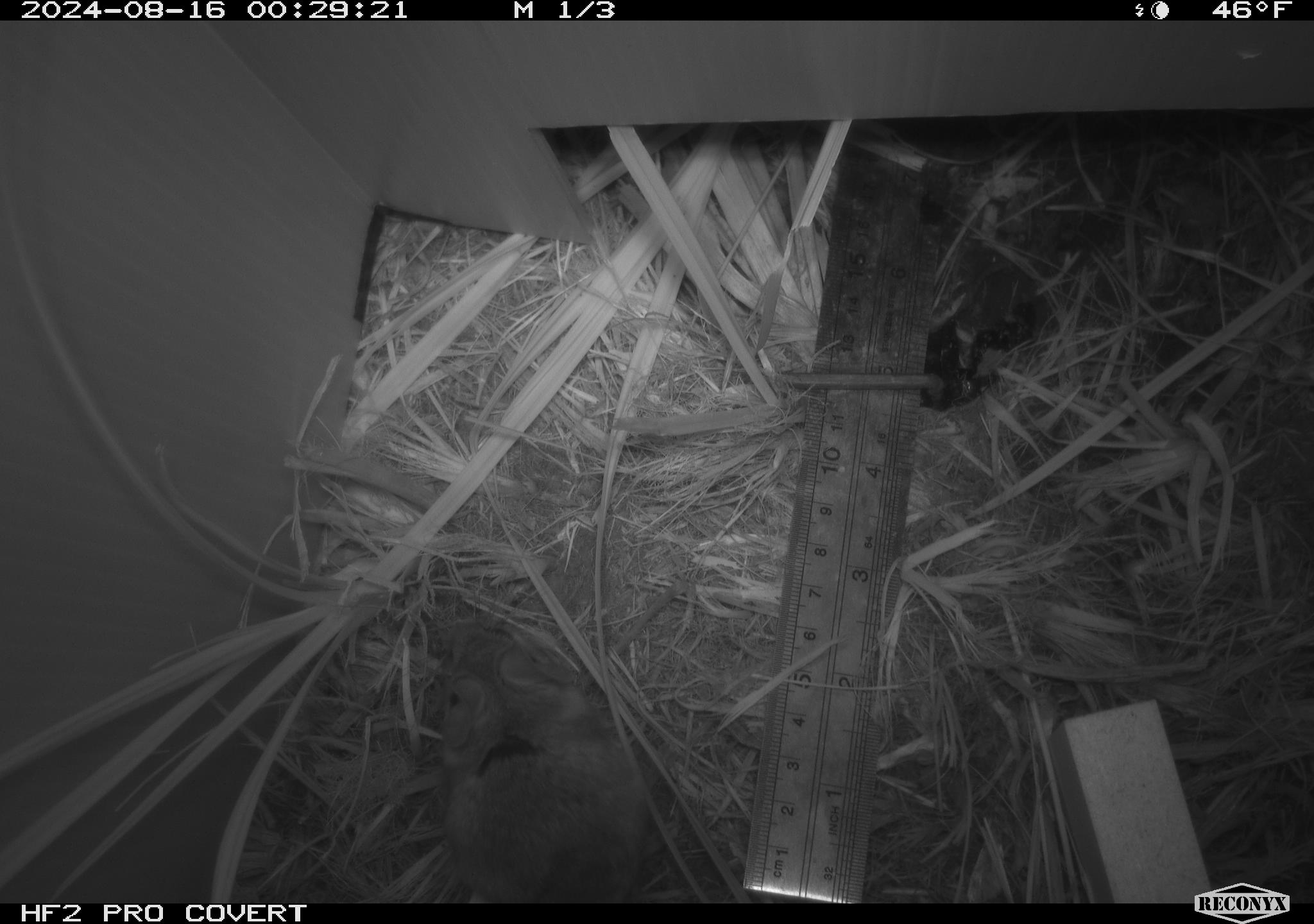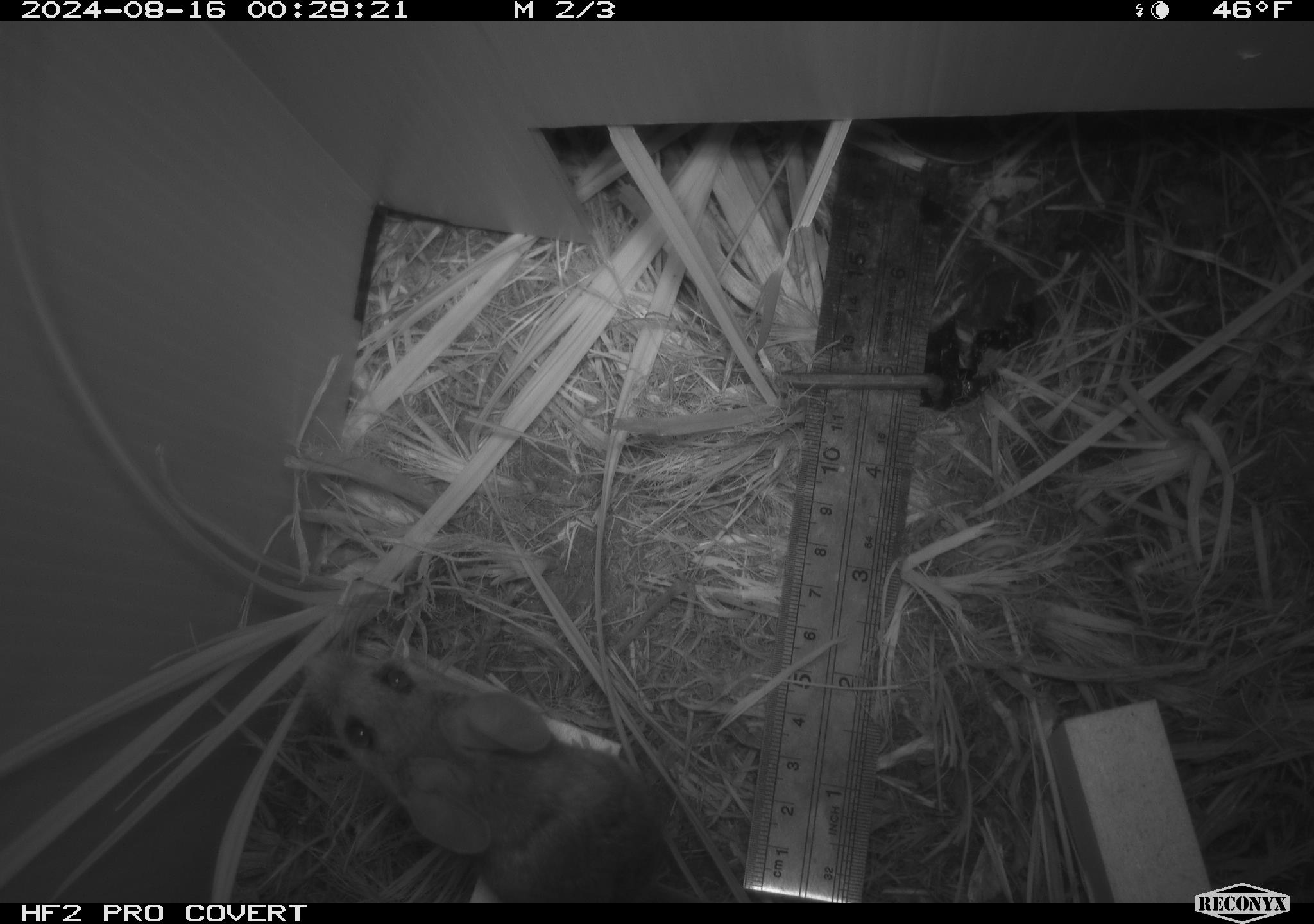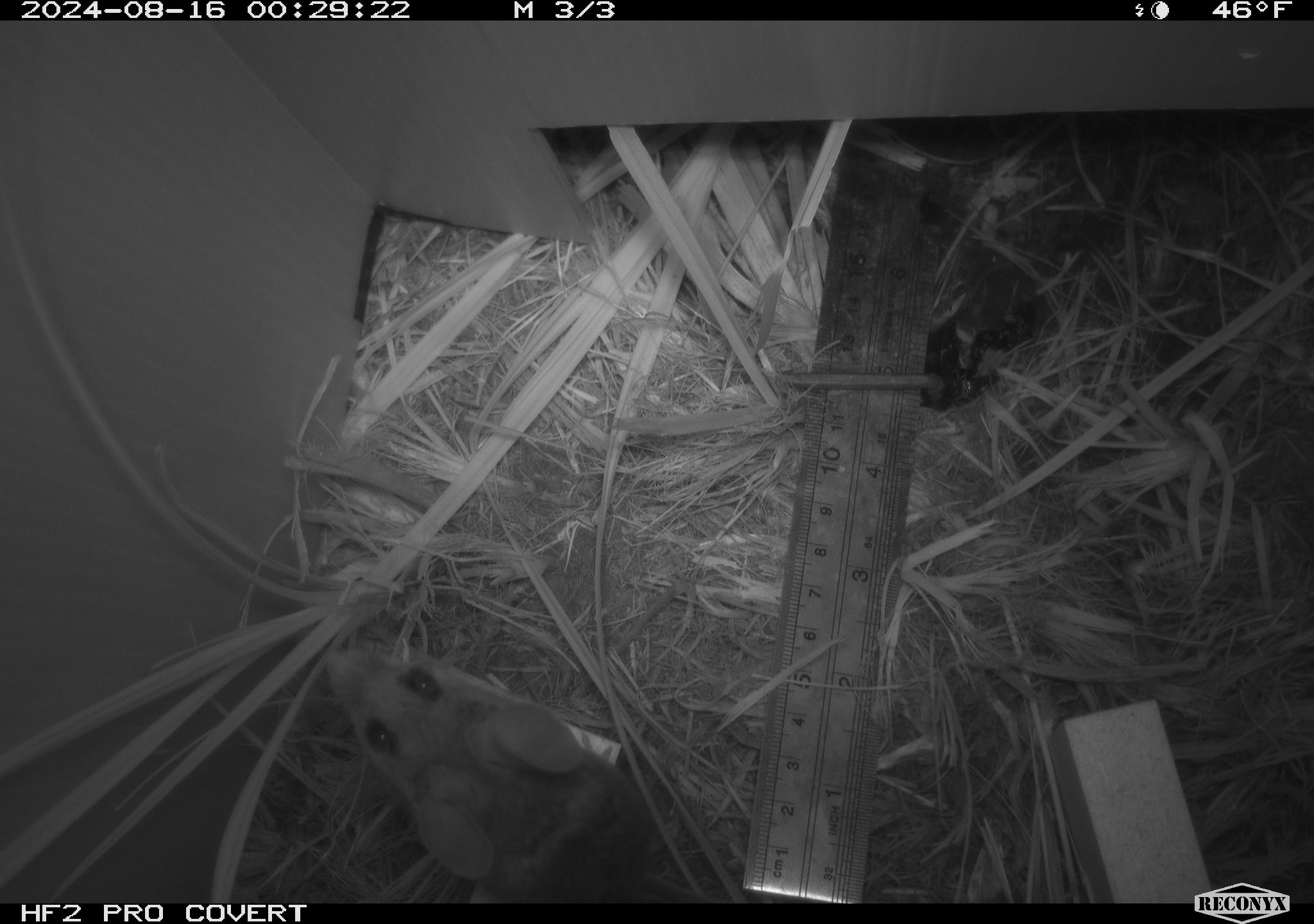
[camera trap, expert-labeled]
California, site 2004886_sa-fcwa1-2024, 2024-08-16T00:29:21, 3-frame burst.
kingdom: Animalia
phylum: Chordata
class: Mammalia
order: Rodentia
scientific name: Rodentia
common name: mouse species